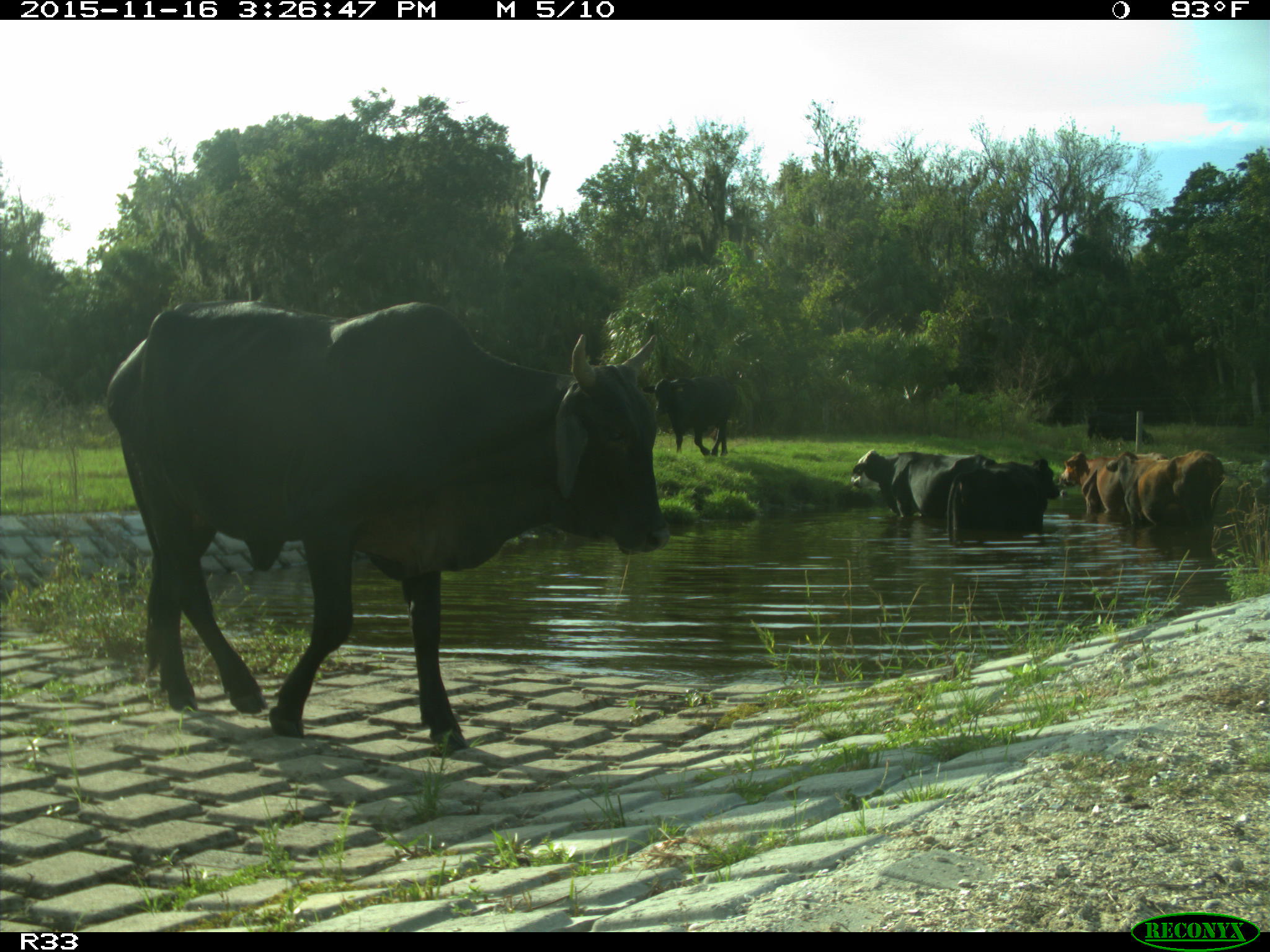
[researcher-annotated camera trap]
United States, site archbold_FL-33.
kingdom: Animalia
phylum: Chordata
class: Mammalia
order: Artiodactyla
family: Bovidae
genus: Bos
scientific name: Bos taurus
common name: domestic cow